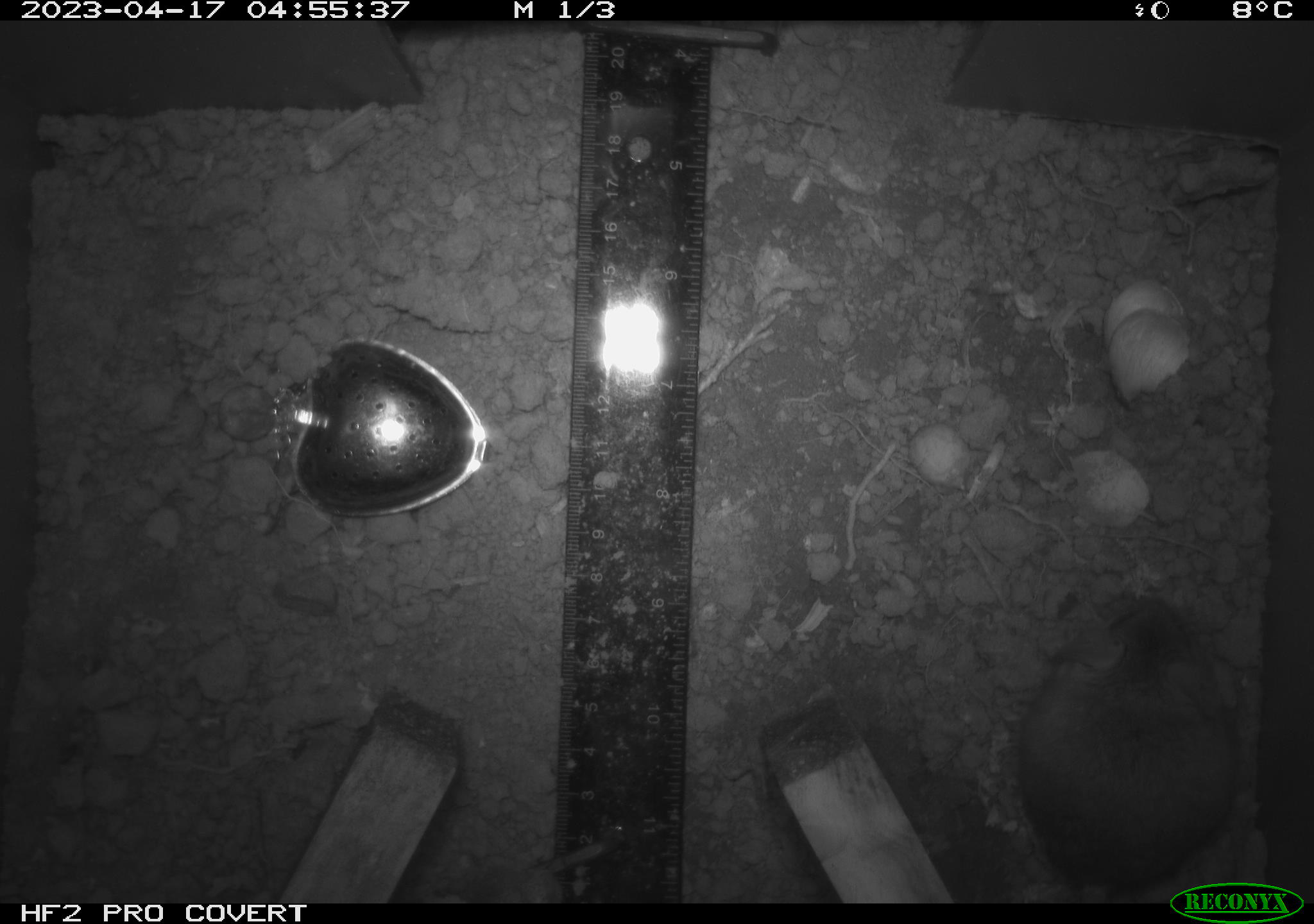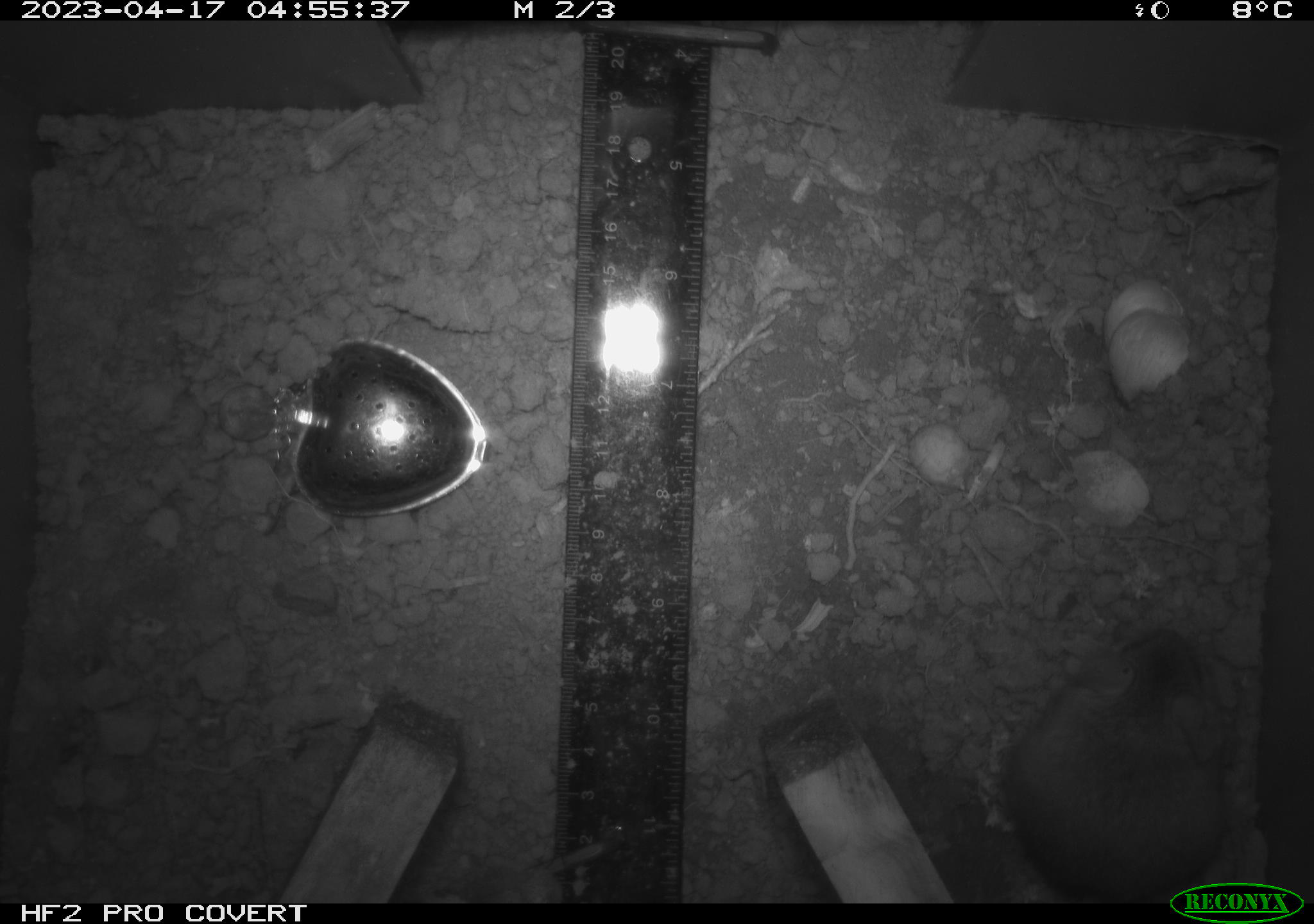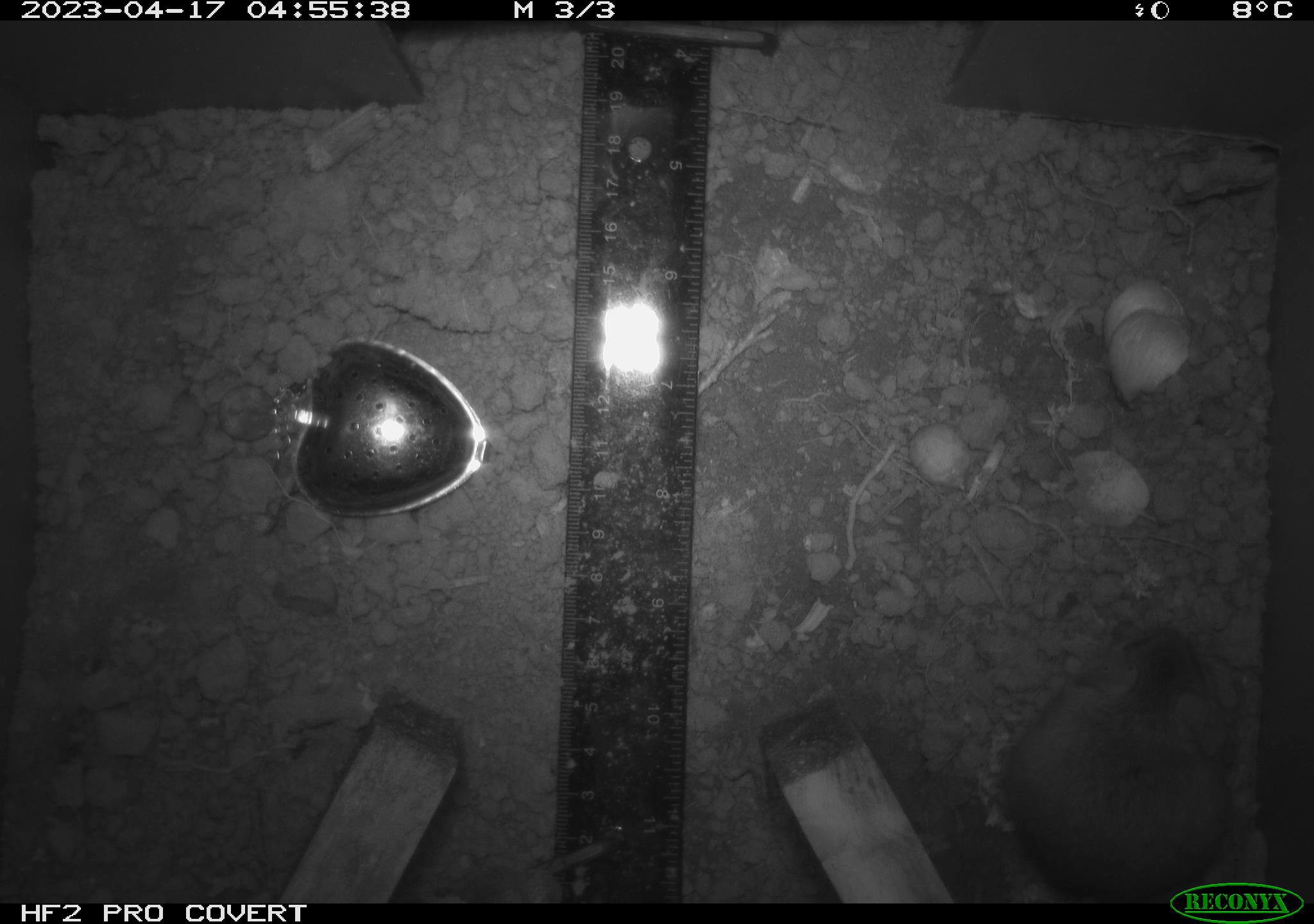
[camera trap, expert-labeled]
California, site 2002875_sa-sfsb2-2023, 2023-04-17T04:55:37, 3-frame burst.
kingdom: Animalia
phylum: Chordata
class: Mammalia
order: Rodentia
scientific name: Rodentia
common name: mouse species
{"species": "mouse species (Rodentia)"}